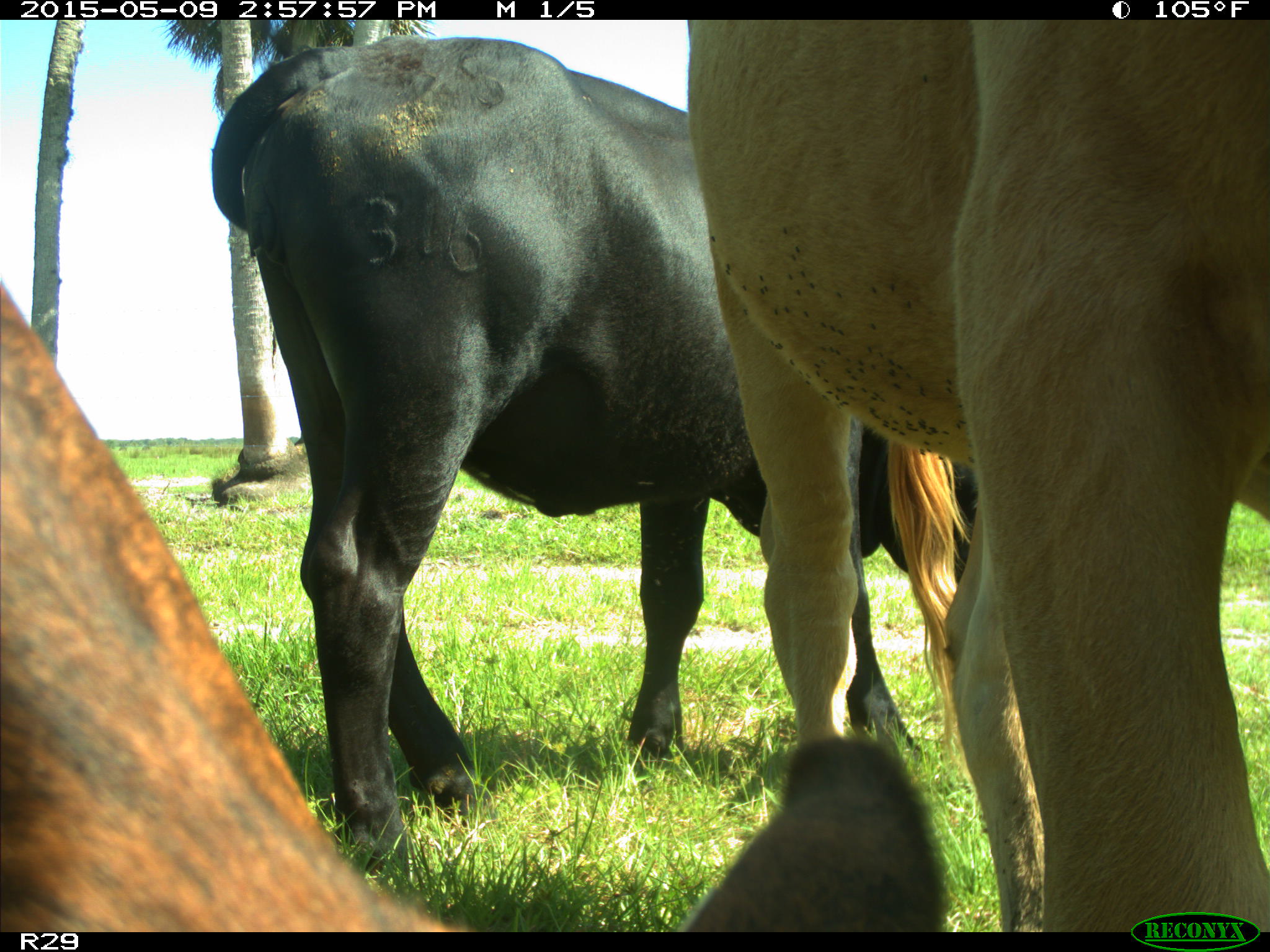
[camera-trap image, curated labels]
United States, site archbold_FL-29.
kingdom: Animalia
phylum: Chordata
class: Mammalia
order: Artiodactyla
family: Bovidae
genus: Bos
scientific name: Bos taurus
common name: domestic cow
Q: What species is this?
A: Bos taurus (domestic cow).